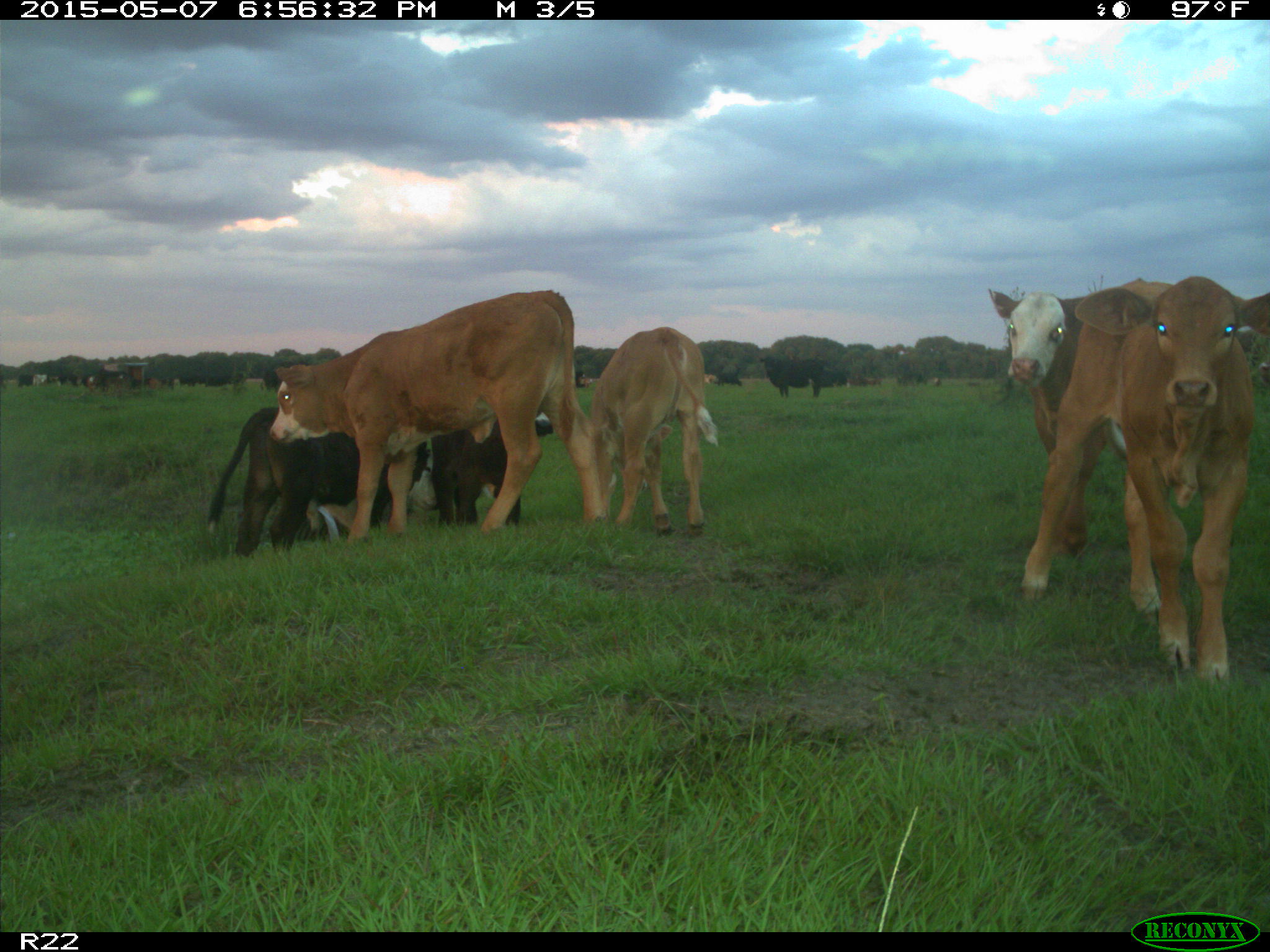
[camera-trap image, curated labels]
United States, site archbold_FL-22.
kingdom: Animalia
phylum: Chordata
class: Mammalia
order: Artiodactyla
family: Bovidae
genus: Bos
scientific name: Bos taurus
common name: domestic cow